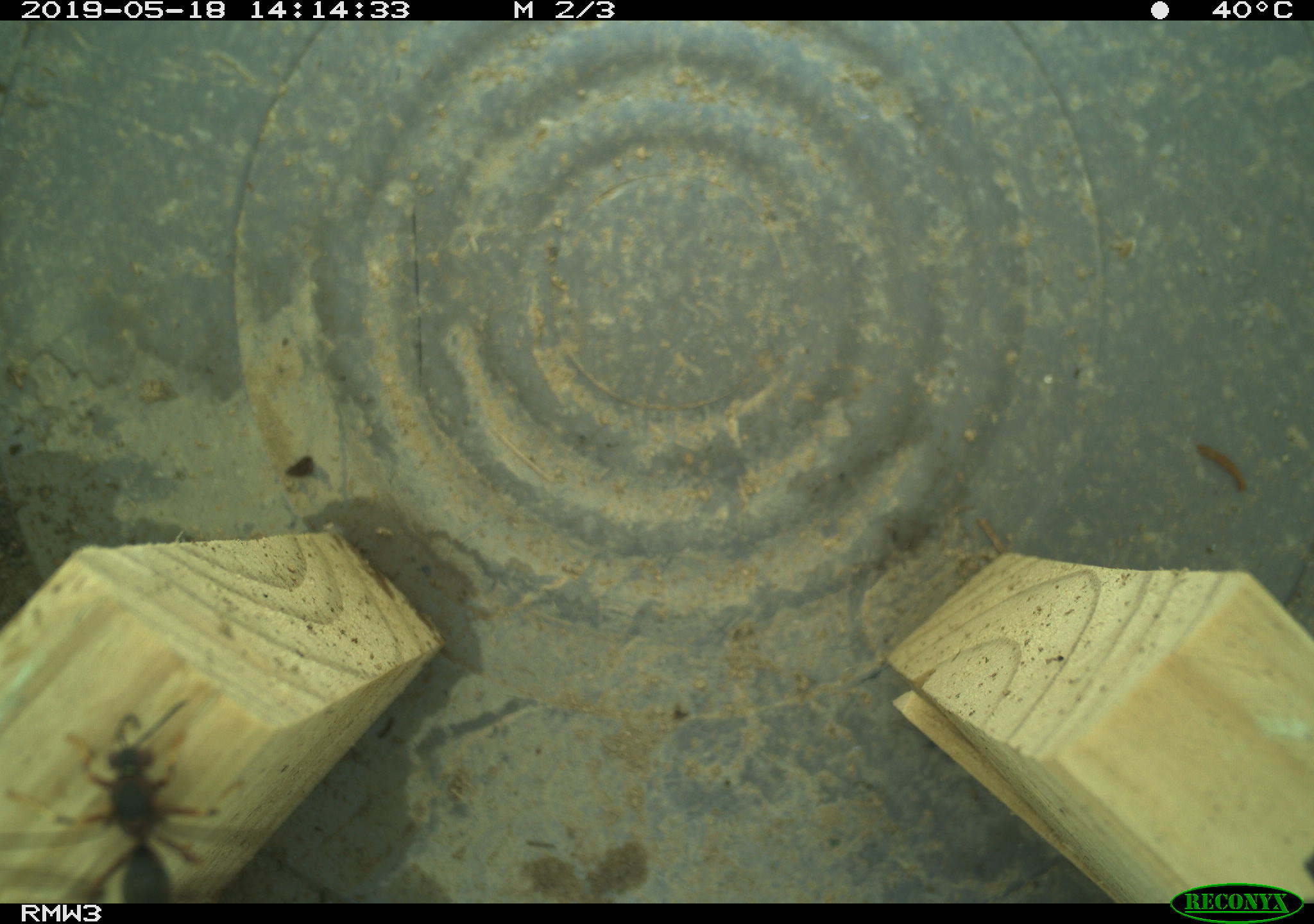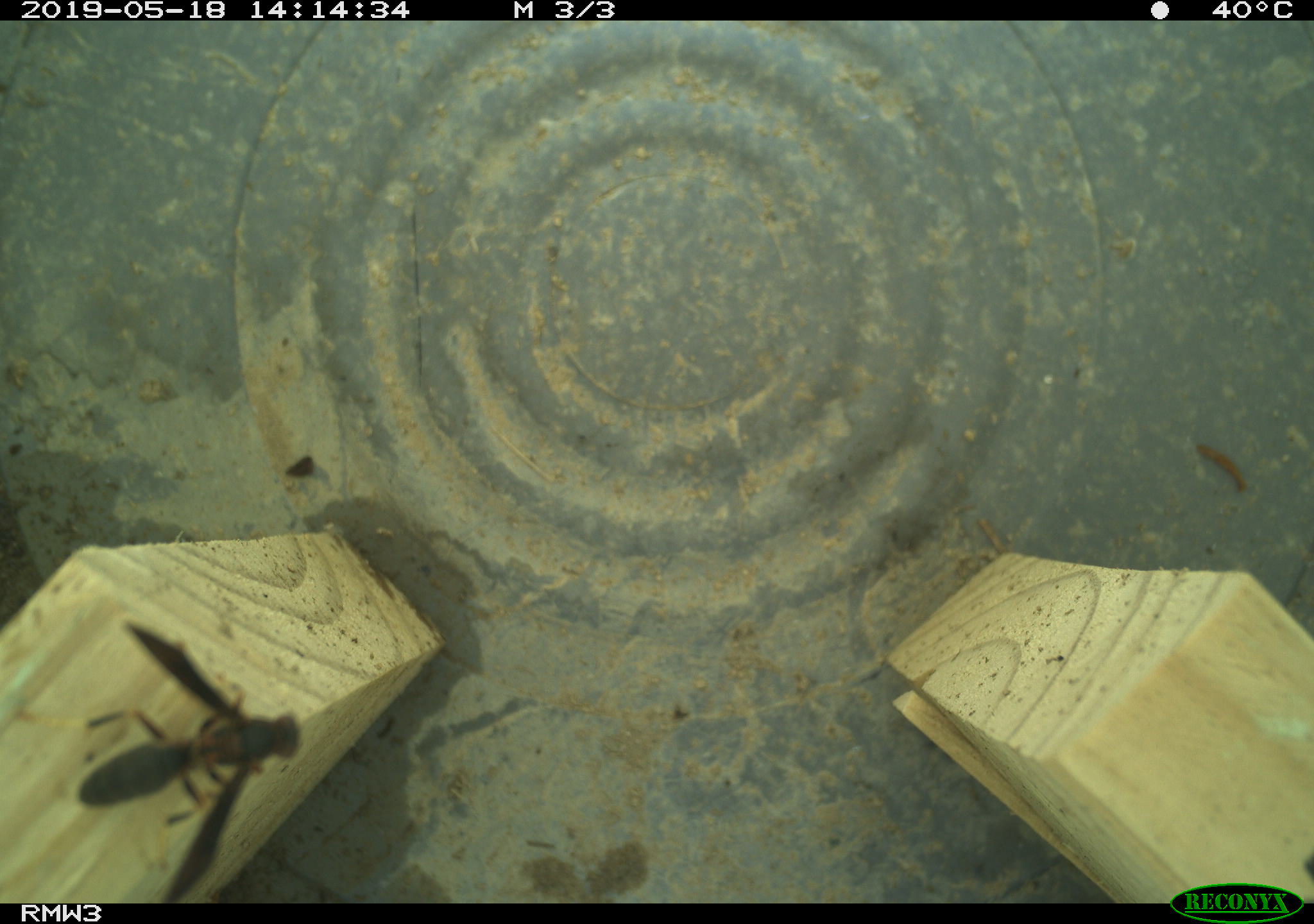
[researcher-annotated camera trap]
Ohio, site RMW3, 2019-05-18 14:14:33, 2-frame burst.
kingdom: Animalia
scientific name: Animalia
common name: animal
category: invertebrate